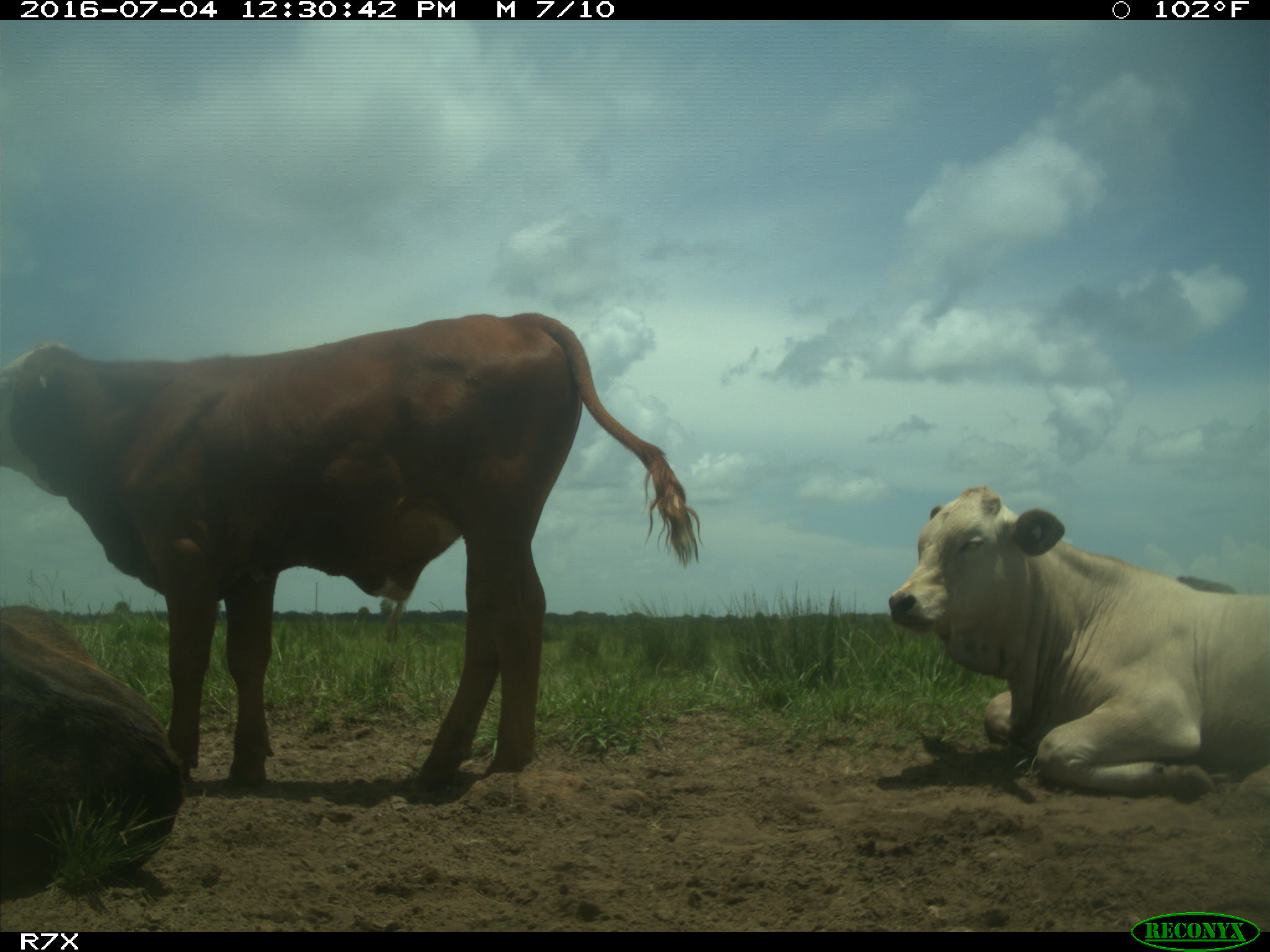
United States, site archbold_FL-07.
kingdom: Animalia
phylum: Chordata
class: Mammalia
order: Artiodactyla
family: Bovidae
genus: Bos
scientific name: Bos taurus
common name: domestic cow